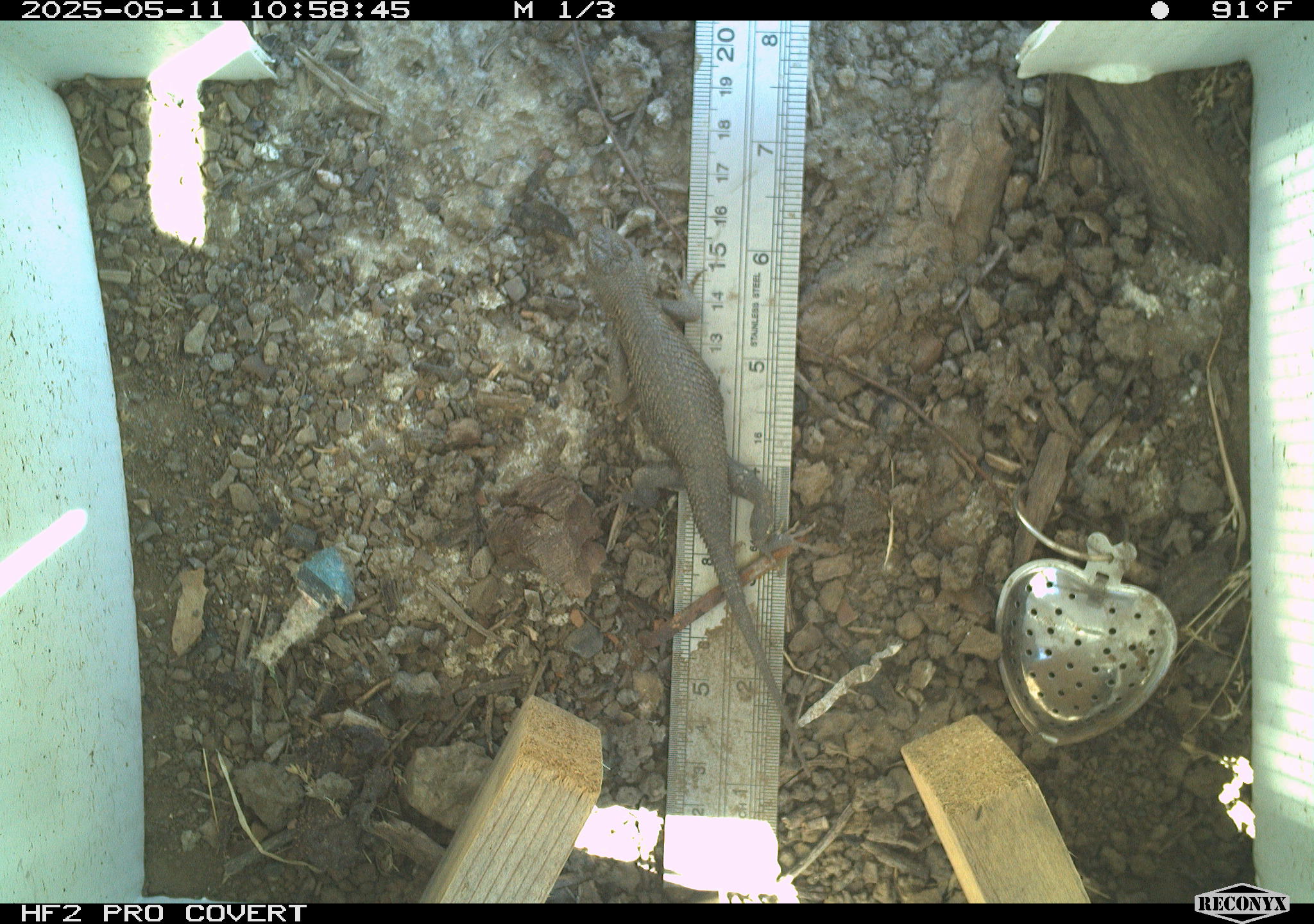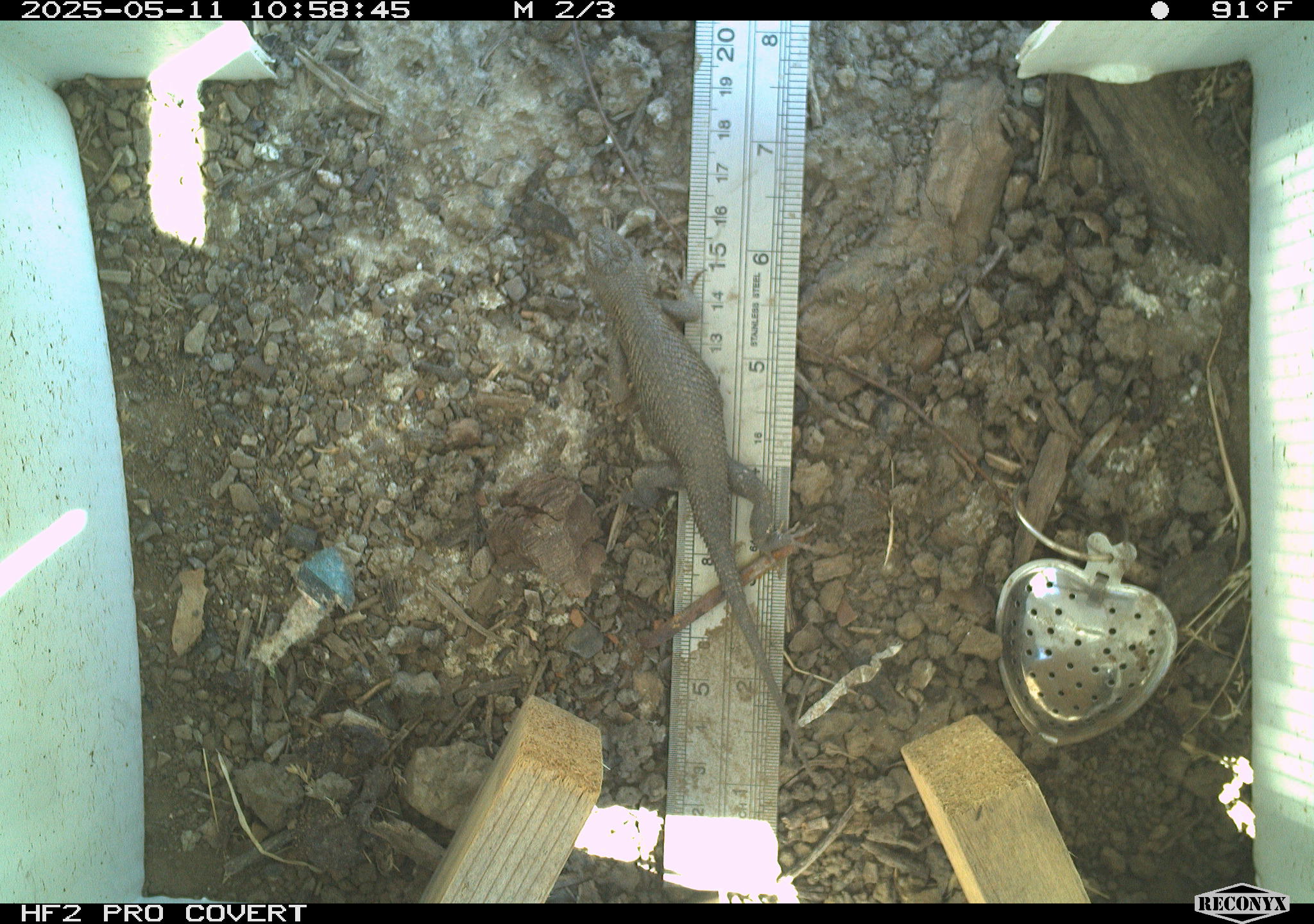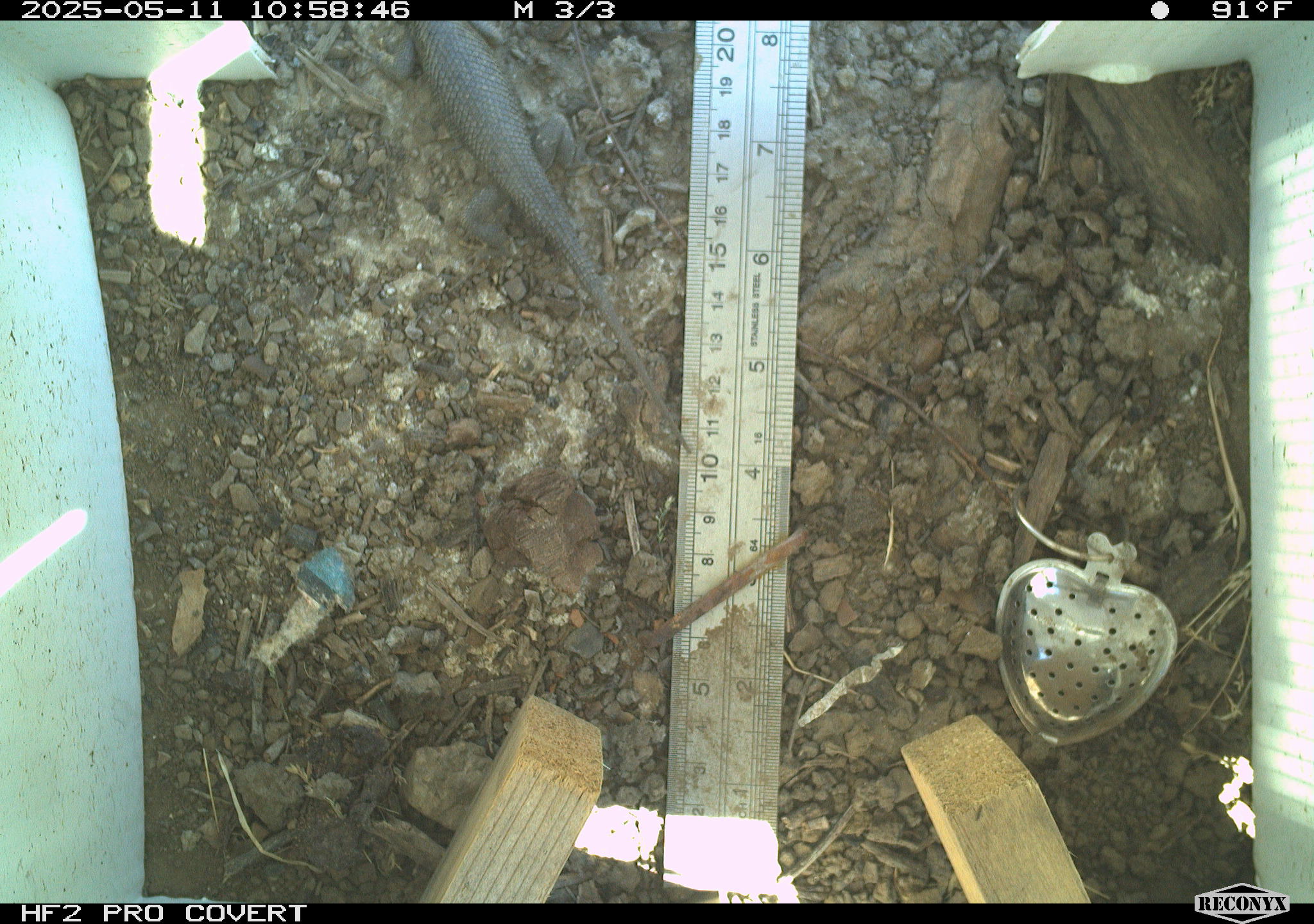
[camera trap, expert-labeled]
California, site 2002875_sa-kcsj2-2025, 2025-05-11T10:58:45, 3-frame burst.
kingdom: Animalia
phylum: Chordata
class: Reptilia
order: Squamata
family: Phrynosomatidae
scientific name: Phrynosomatidae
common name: north american spiny lizards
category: sceloporus/uta species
Sceloporus/uta species (north american spiny lizards) (Phrynosomatidae).